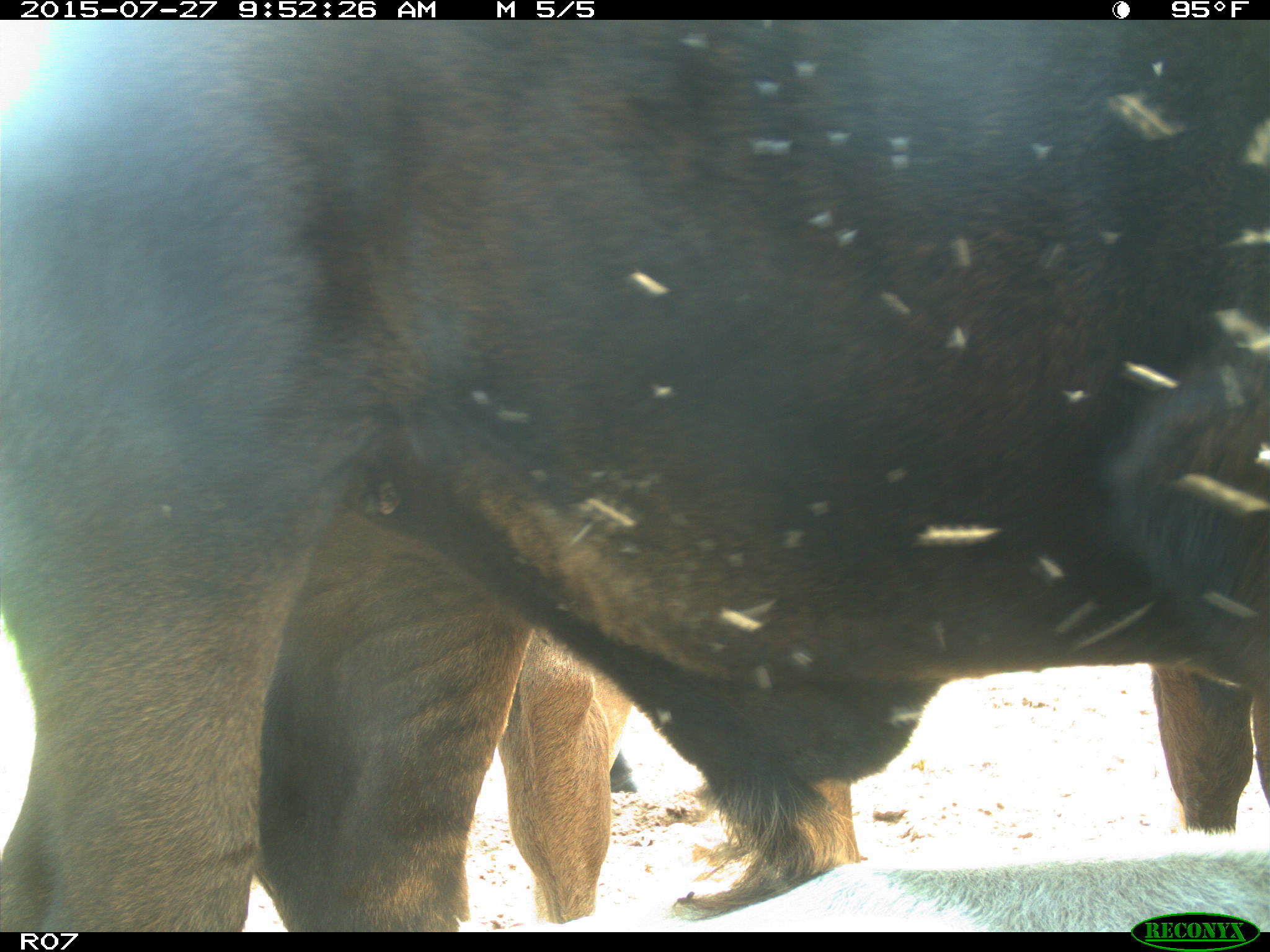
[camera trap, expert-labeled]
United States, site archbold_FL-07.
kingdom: Animalia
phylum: Chordata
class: Mammalia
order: Artiodactyla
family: Bovidae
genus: Bos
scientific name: Bos taurus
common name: domestic cow